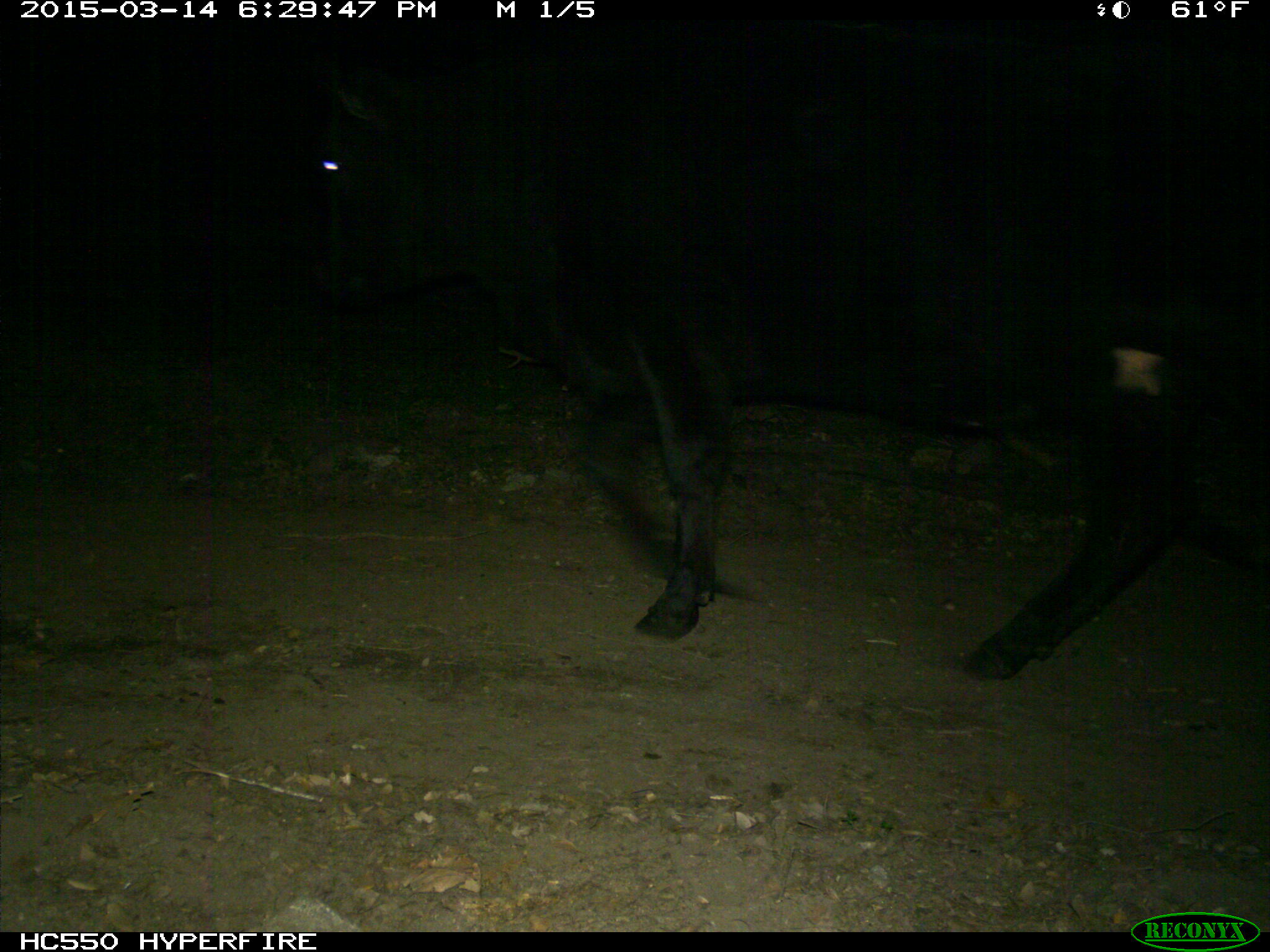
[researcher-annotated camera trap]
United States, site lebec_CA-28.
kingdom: Animalia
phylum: Chordata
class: Mammalia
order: Artiodactyla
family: Bovidae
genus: Bos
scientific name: Bos taurus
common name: domestic cow